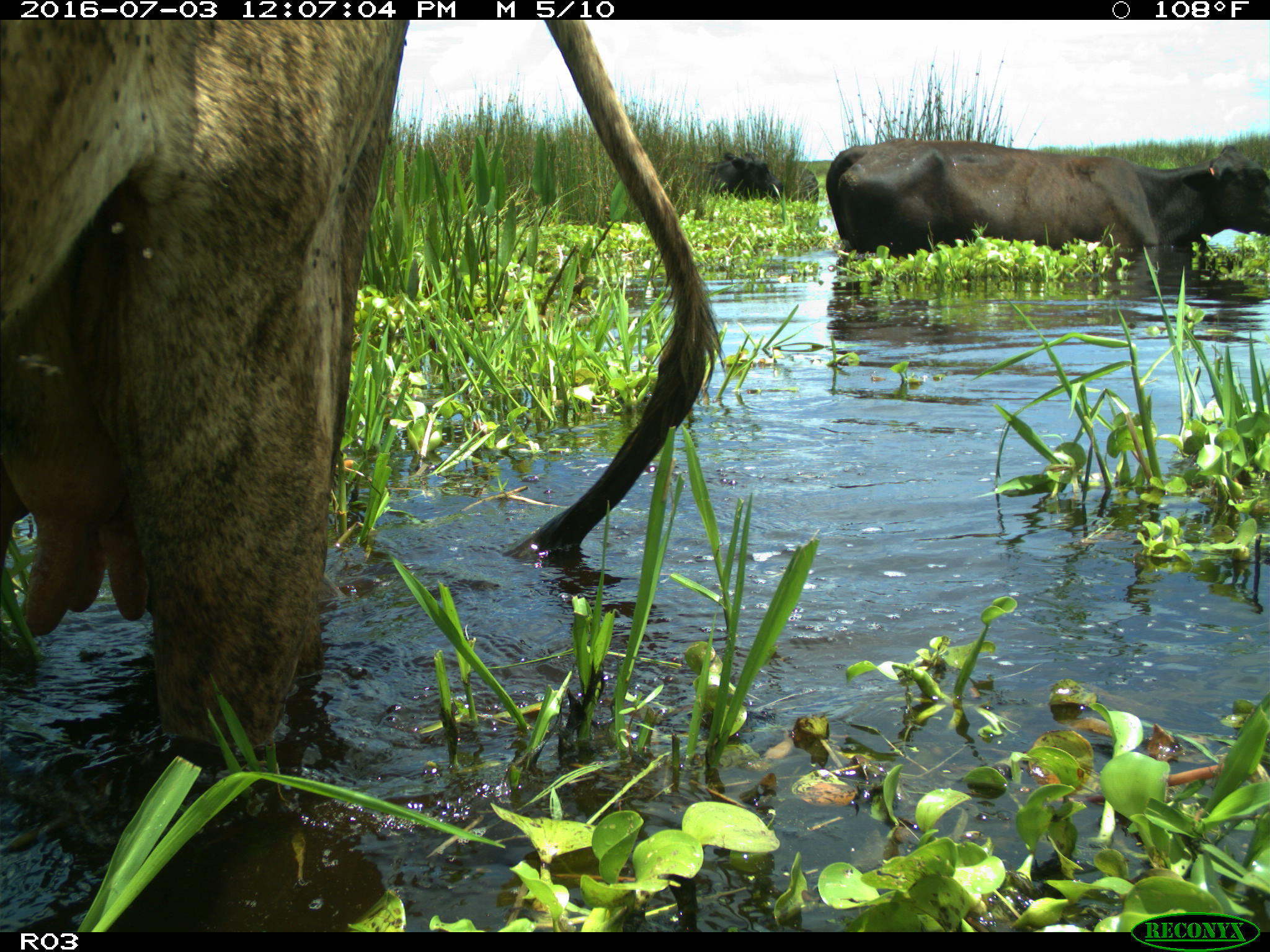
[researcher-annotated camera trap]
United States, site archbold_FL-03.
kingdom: Animalia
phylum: Chordata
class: Mammalia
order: Artiodactyla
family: Bovidae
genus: Bos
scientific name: Bos taurus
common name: domestic cow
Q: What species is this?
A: Bos taurus (domestic cow).